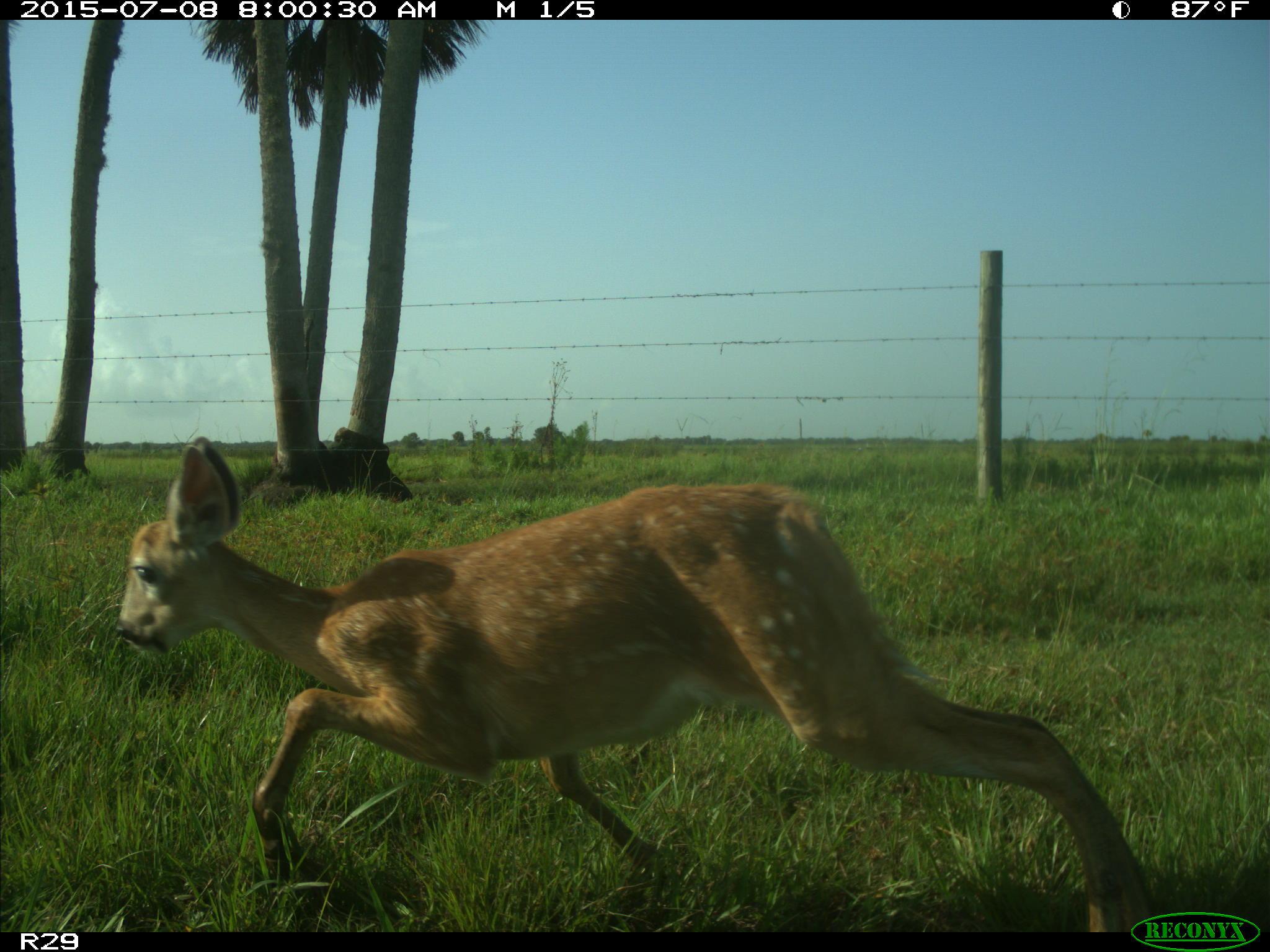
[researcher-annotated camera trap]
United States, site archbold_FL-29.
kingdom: Animalia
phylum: Chordata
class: Mammalia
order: Artiodactyla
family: Cervidae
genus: Odocoileus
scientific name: Odocoileus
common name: deer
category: unidentified deer